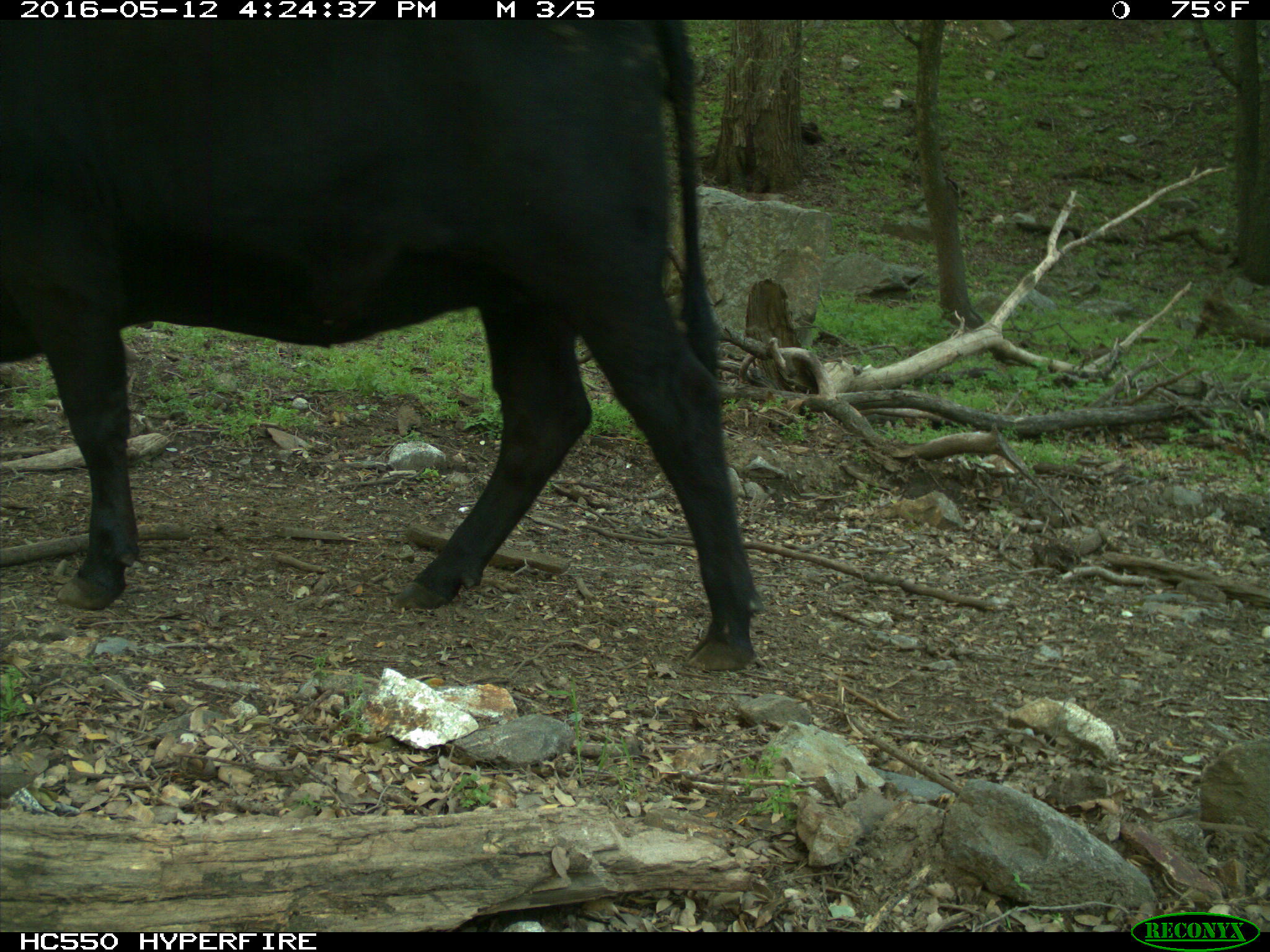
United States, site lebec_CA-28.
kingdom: Animalia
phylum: Chordata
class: Mammalia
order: Artiodactyla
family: Bovidae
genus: Bos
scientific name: Bos taurus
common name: domestic cow